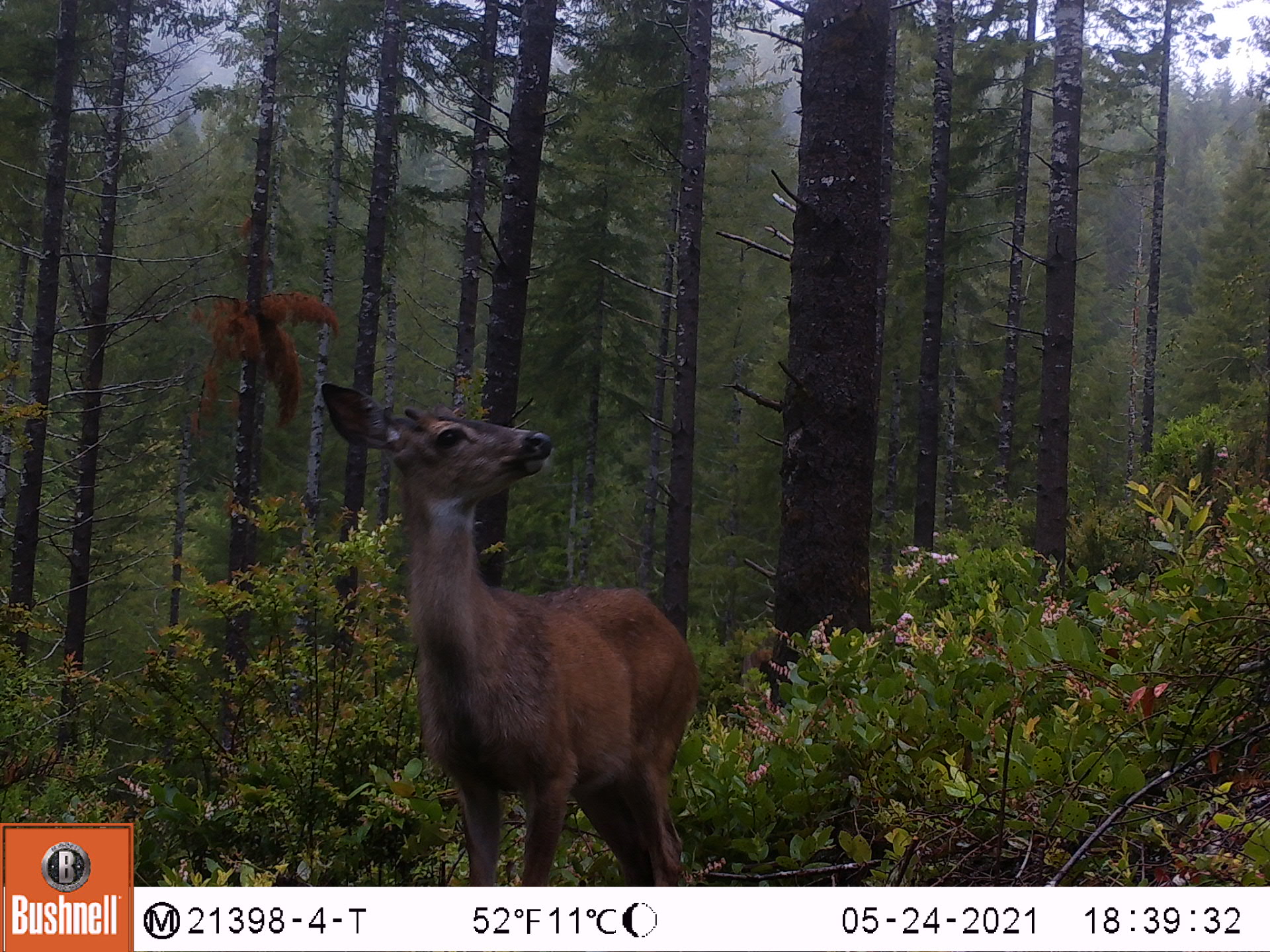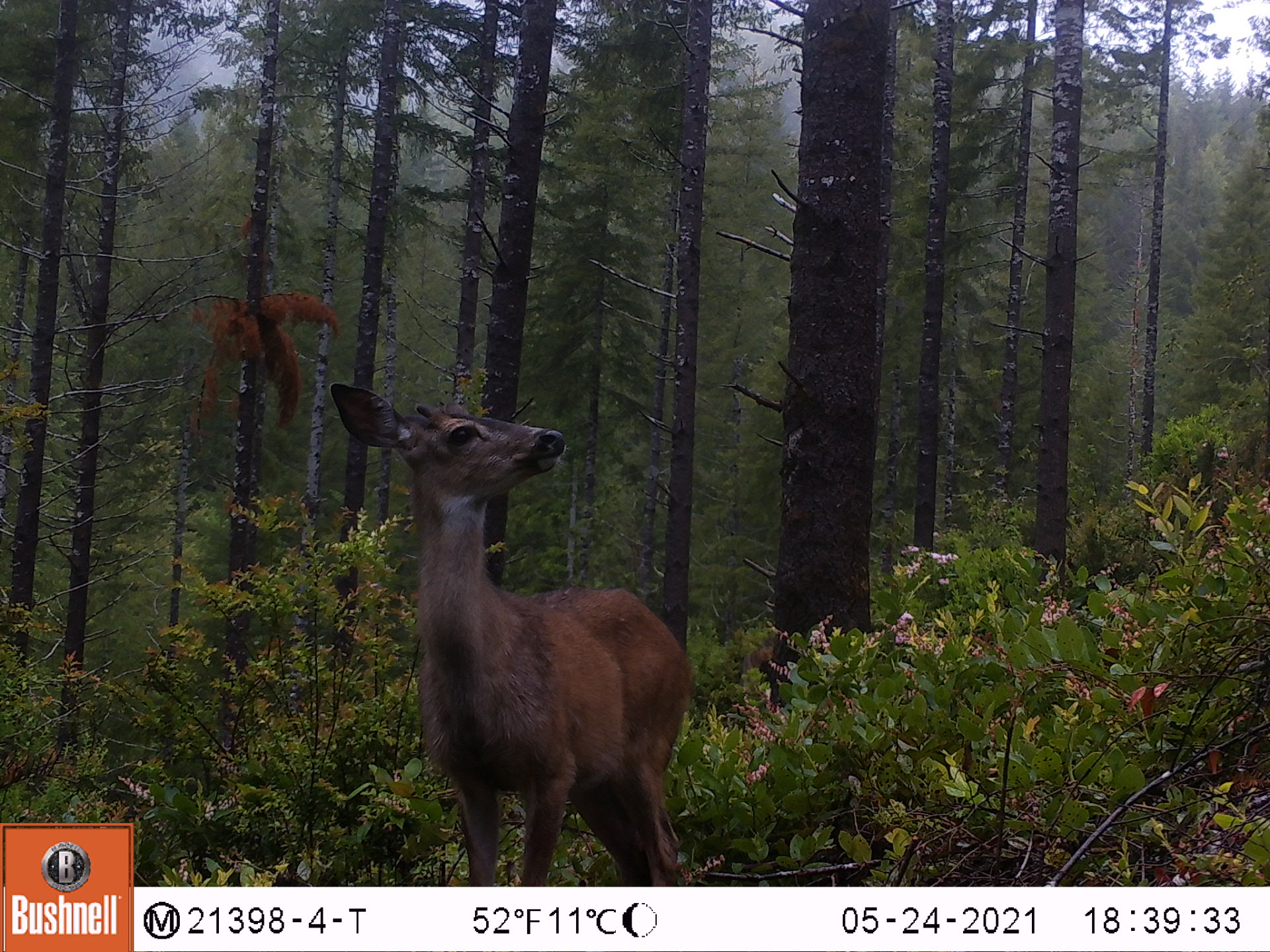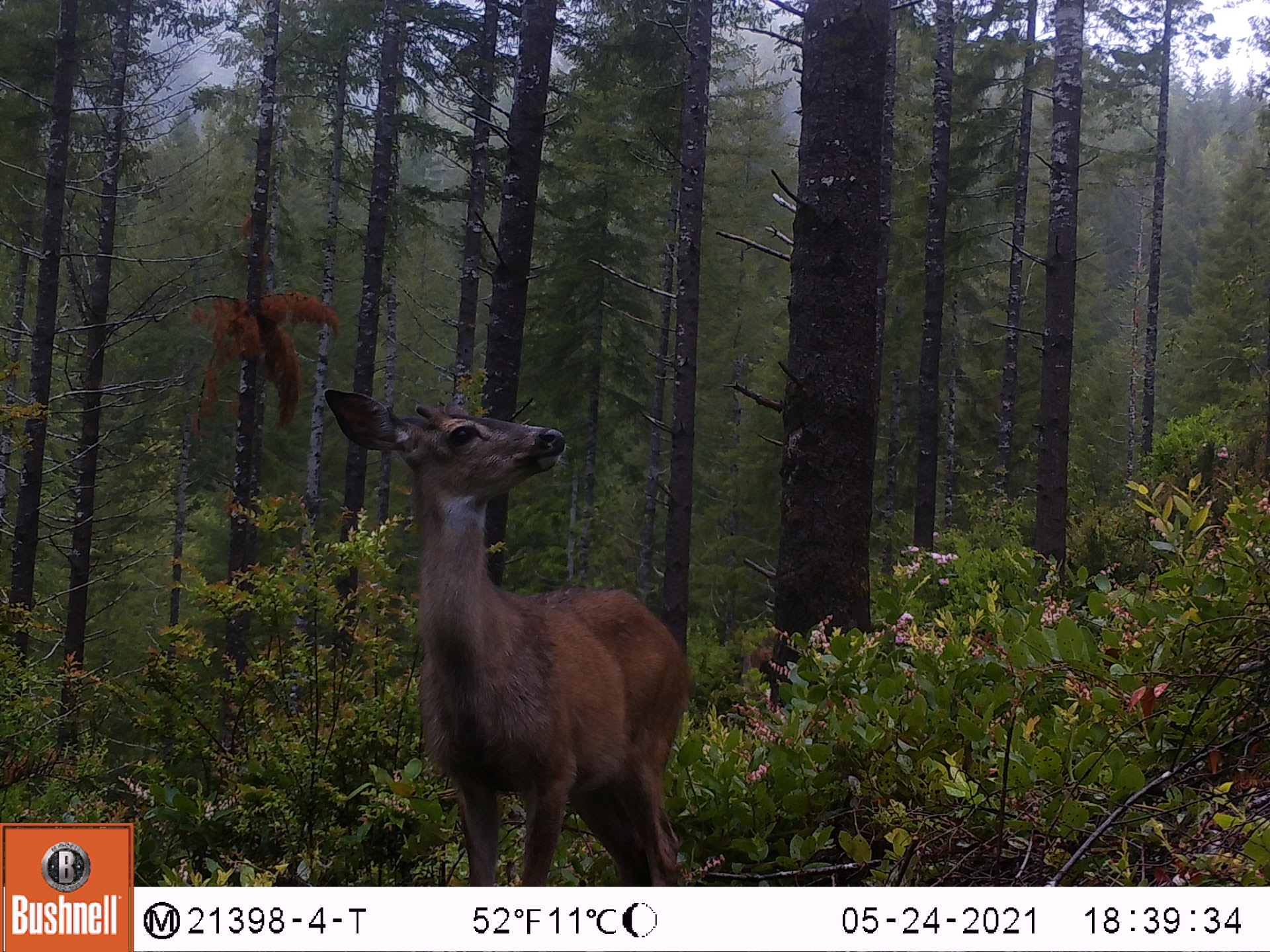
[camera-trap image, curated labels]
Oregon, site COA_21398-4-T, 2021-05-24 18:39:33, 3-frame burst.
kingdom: Animalia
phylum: Chordata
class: Mammalia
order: Artiodactyla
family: Cervidae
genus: Odocoileus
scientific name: Odocoileus hemionus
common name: black-tailed deer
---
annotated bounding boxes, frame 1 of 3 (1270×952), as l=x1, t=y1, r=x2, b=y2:
black-tailed deer: l=316, t=371, r=708, b=877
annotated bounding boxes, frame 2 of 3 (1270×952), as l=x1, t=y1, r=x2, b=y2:
black-tailed deer: l=328, t=379, r=703, b=867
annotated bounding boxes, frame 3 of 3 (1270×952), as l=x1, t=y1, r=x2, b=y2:
black-tailed deer: l=322, t=383, r=705, b=867